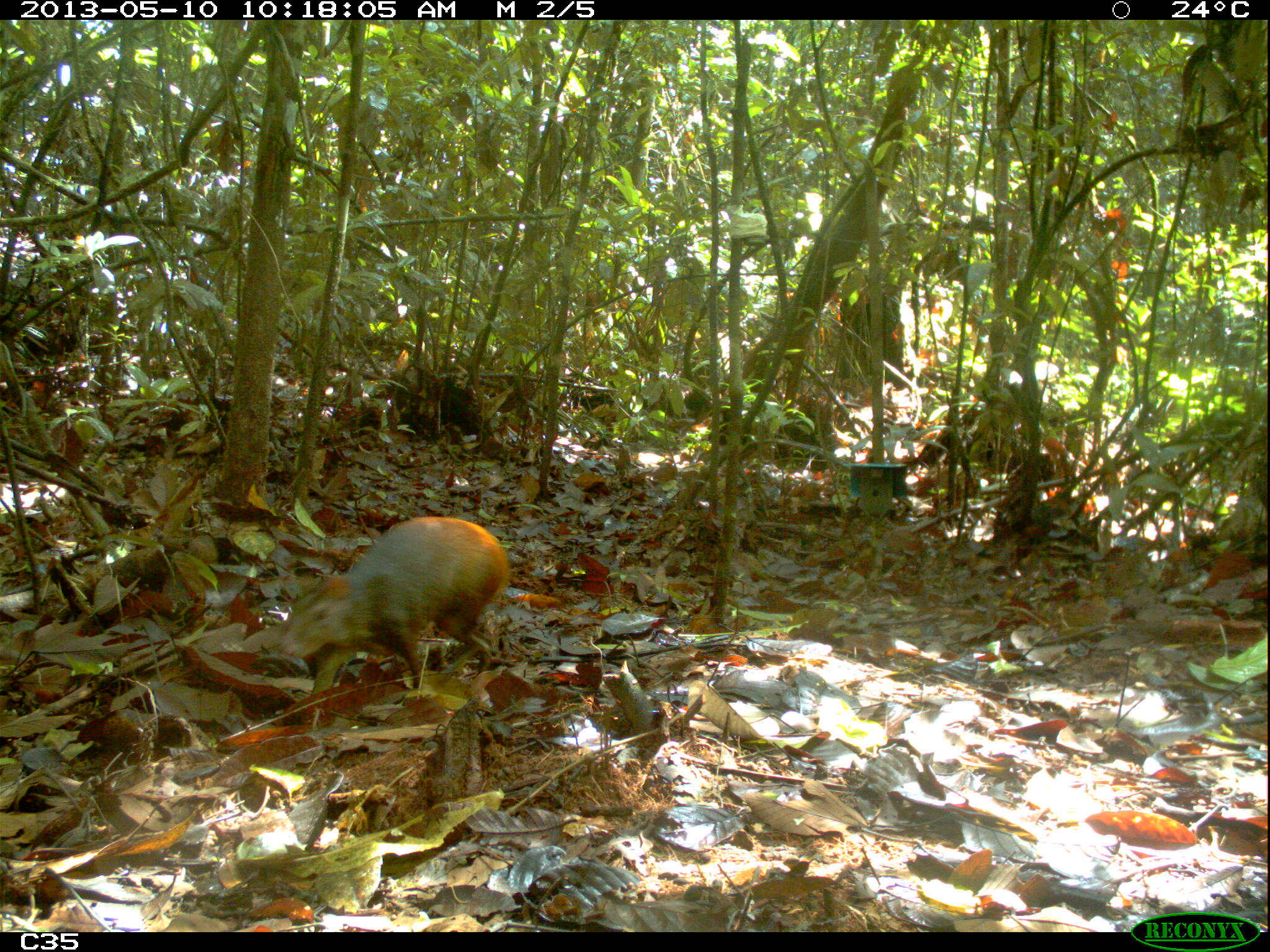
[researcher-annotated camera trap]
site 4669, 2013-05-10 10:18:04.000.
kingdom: Animalia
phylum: Chordata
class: Mammalia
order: Rodentia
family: Dasyproctidae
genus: Dasyprocta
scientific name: Dasyprocta leporina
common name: red-rumped agouti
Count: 1.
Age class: adult.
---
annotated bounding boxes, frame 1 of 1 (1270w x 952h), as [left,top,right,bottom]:
dasyprocta leporina: [275,513,511,708]